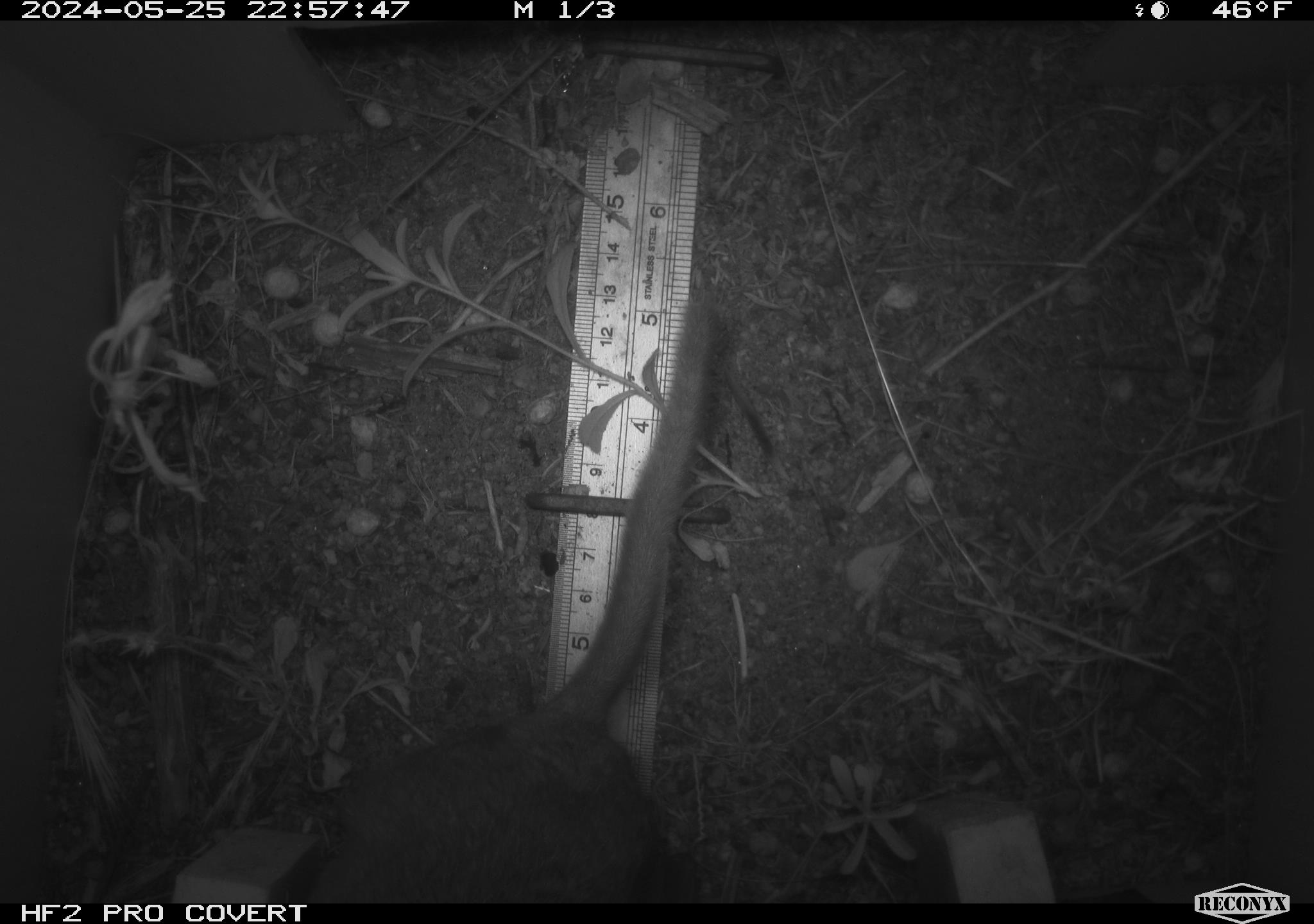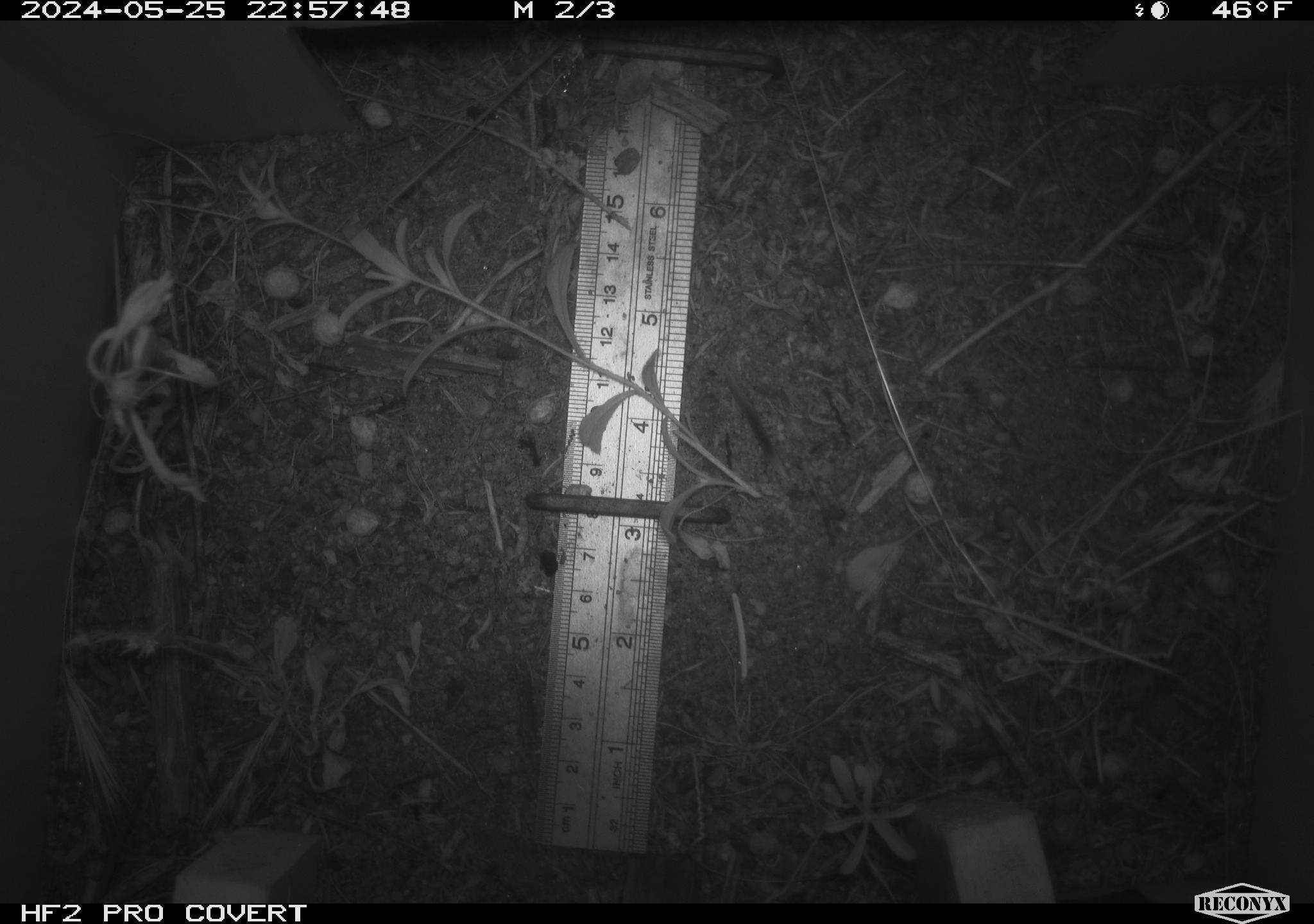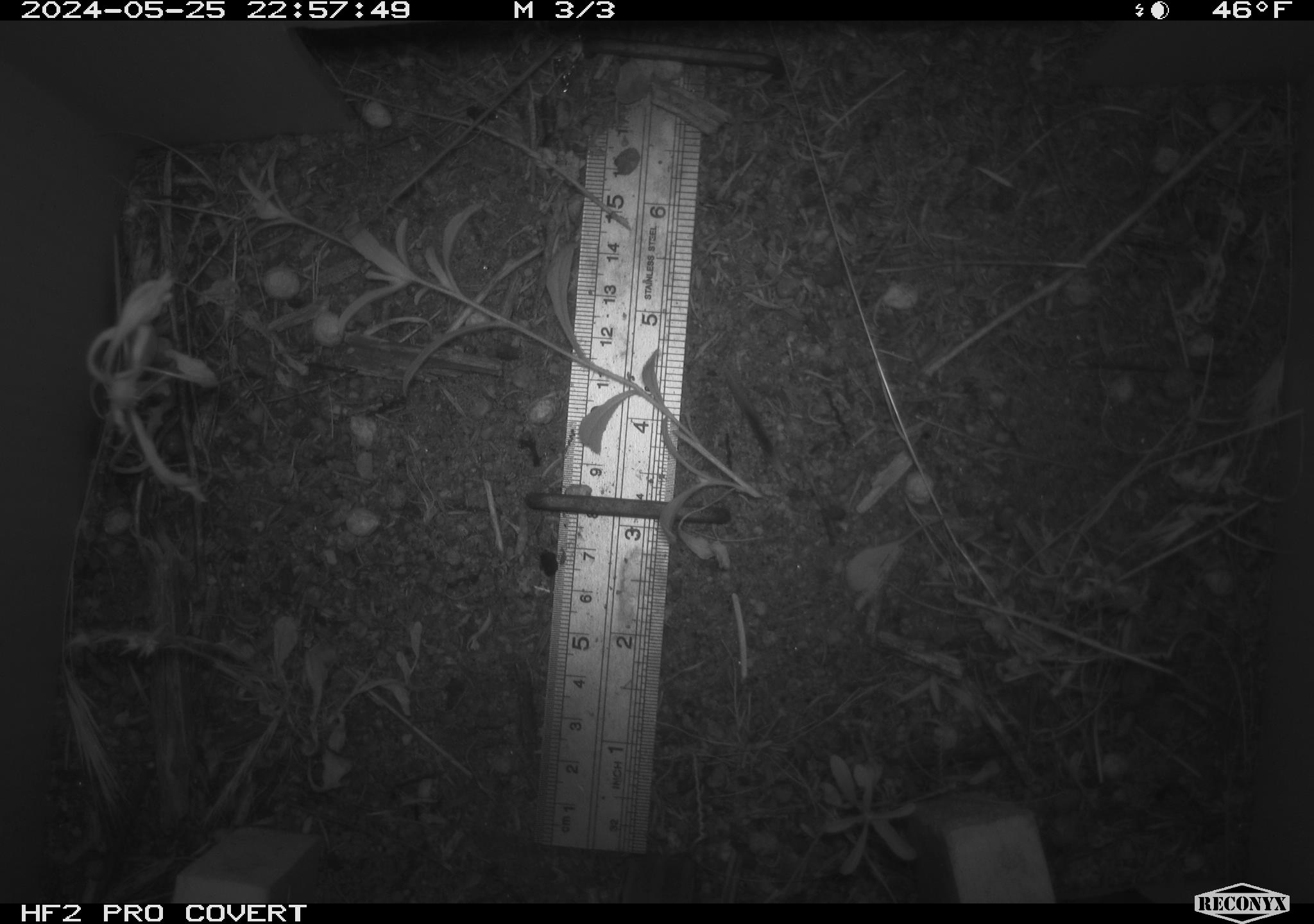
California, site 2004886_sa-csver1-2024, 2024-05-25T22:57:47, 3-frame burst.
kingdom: Animalia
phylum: Chordata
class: Mammalia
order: Rodentia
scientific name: Rodentia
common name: rodent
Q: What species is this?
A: Rodent (Rodentia).